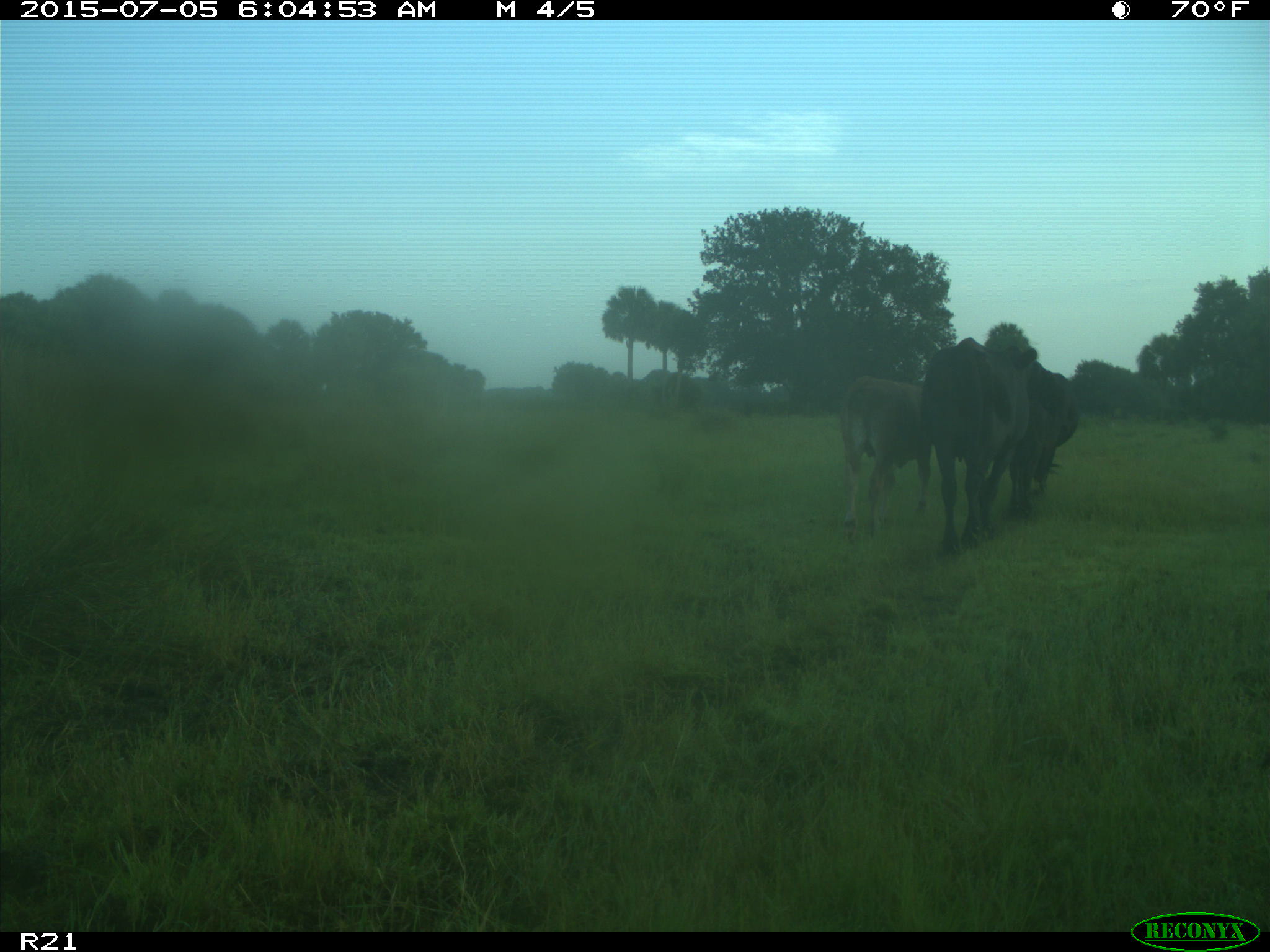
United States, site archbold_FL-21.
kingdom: Animalia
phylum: Chordata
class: Mammalia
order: Artiodactyla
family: Bovidae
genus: Bos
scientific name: Bos taurus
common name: domestic cow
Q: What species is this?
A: Bos taurus (domestic cow).